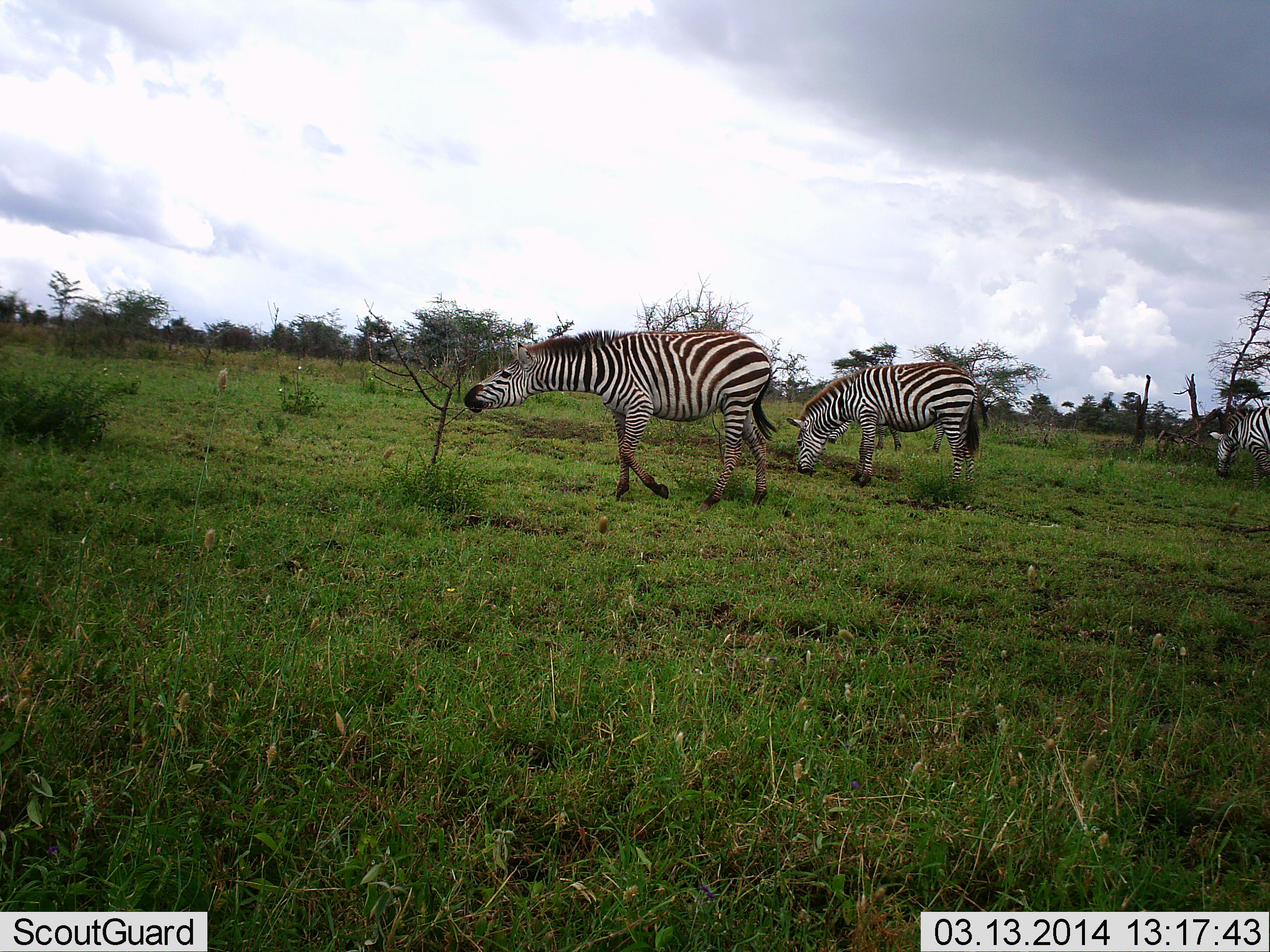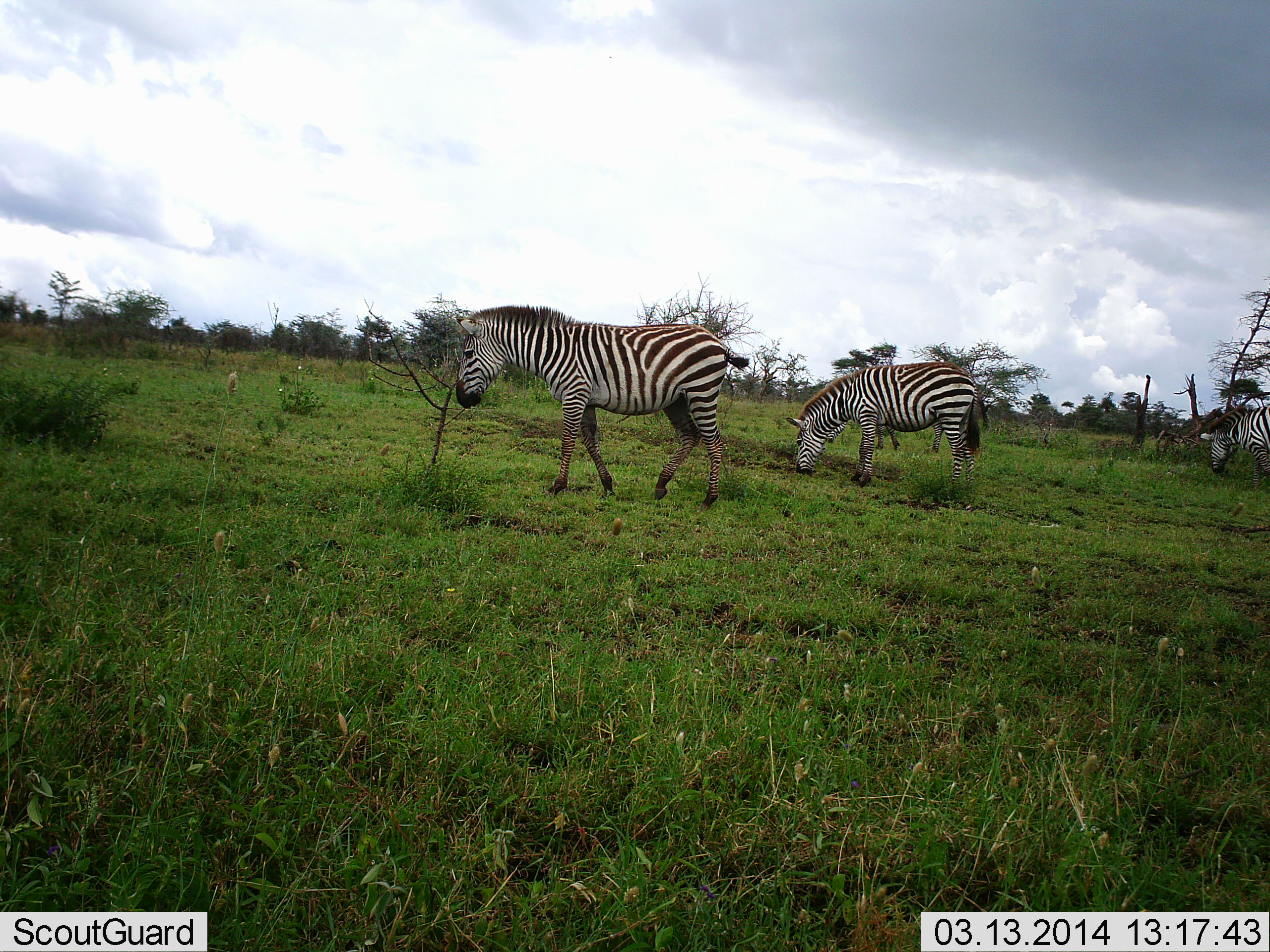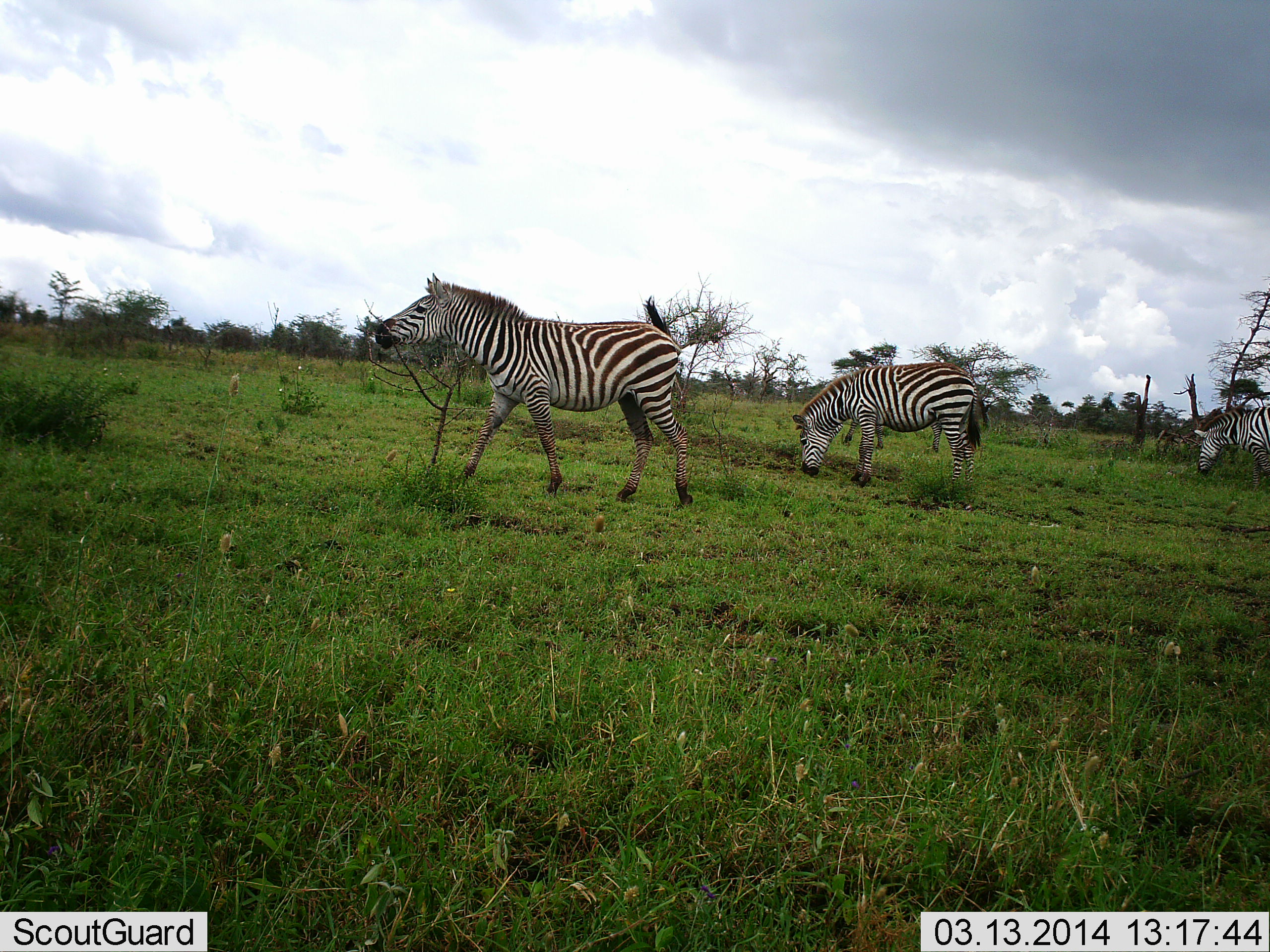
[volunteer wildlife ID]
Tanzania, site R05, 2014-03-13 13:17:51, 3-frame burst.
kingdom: Animalia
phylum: Chordata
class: Mammalia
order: Perissodactyla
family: Equidae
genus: Equus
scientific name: Equus quagga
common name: plains zebra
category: zebra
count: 3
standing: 20%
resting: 0%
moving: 50%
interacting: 0%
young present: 0%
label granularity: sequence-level